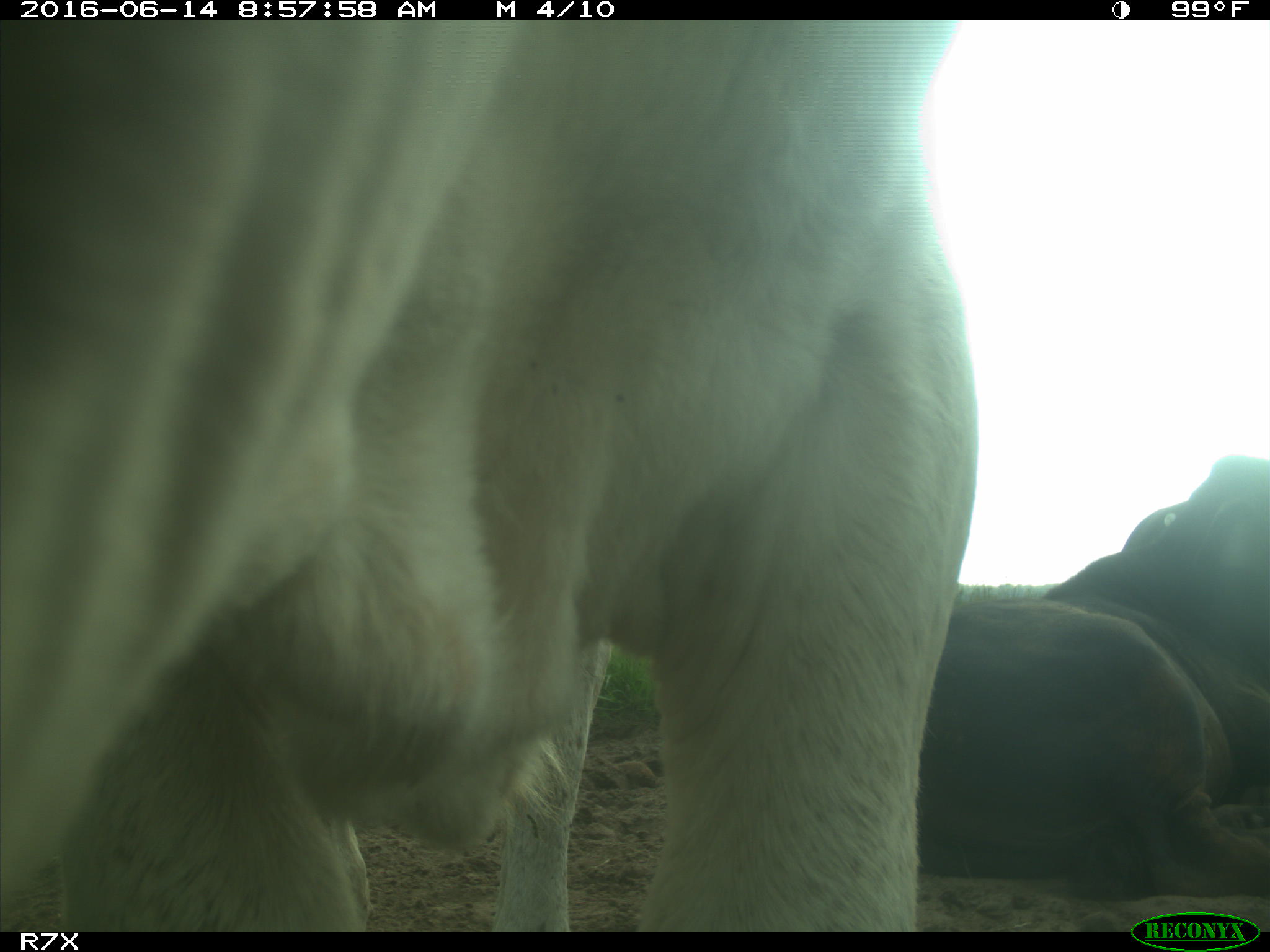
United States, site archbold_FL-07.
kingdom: Animalia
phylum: Chordata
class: Mammalia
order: Artiodactyla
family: Bovidae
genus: Bos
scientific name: Bos taurus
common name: domestic cow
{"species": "Bos taurus (domestic cow)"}